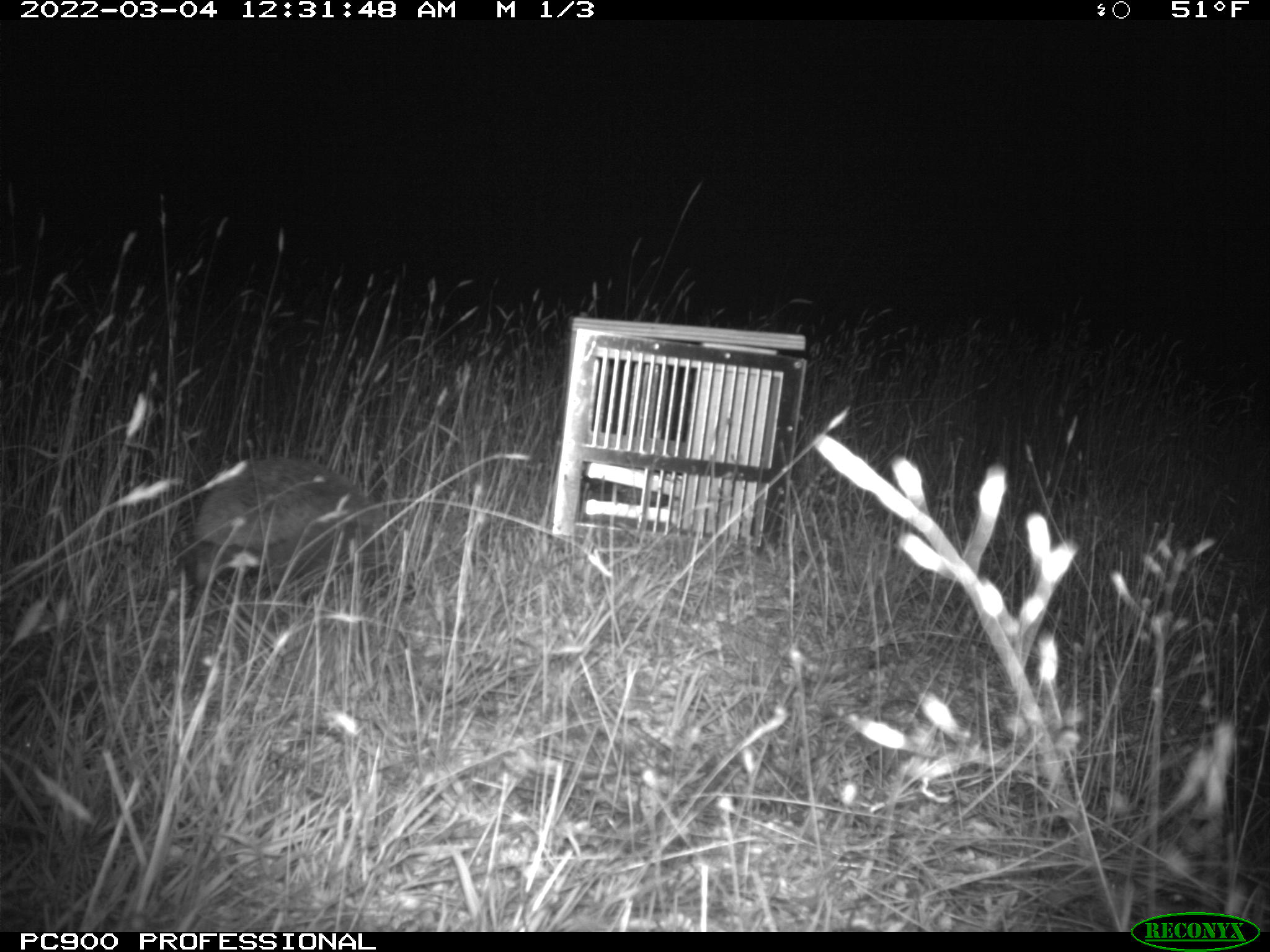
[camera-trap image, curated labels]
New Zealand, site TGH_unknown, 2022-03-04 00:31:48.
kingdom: Animalia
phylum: Chordata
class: Mammalia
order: Eulipotyphla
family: Erinaceidae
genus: Erinaceus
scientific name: Erinaceus europaeus europaeus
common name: european hedgehog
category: hedgehog